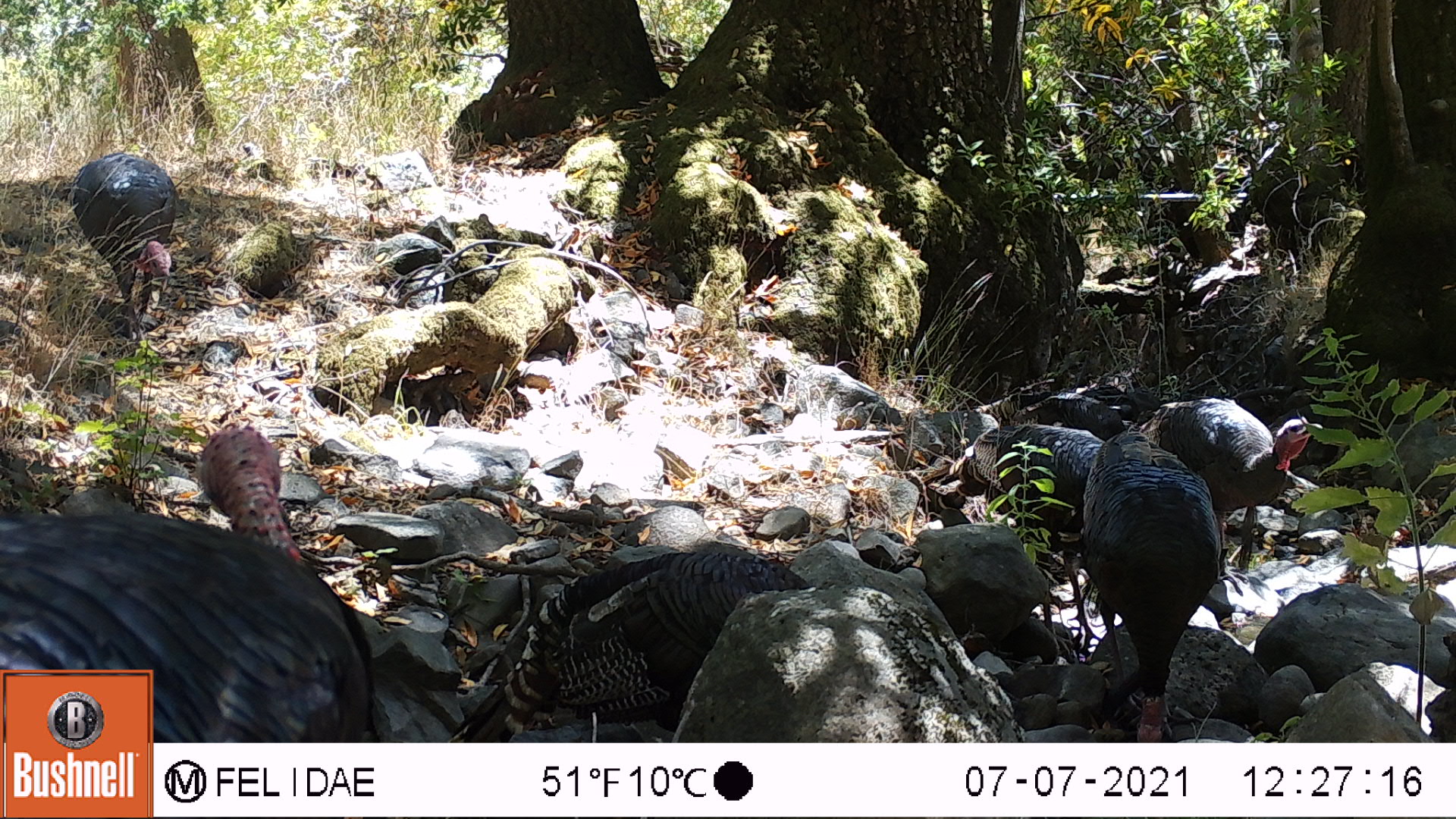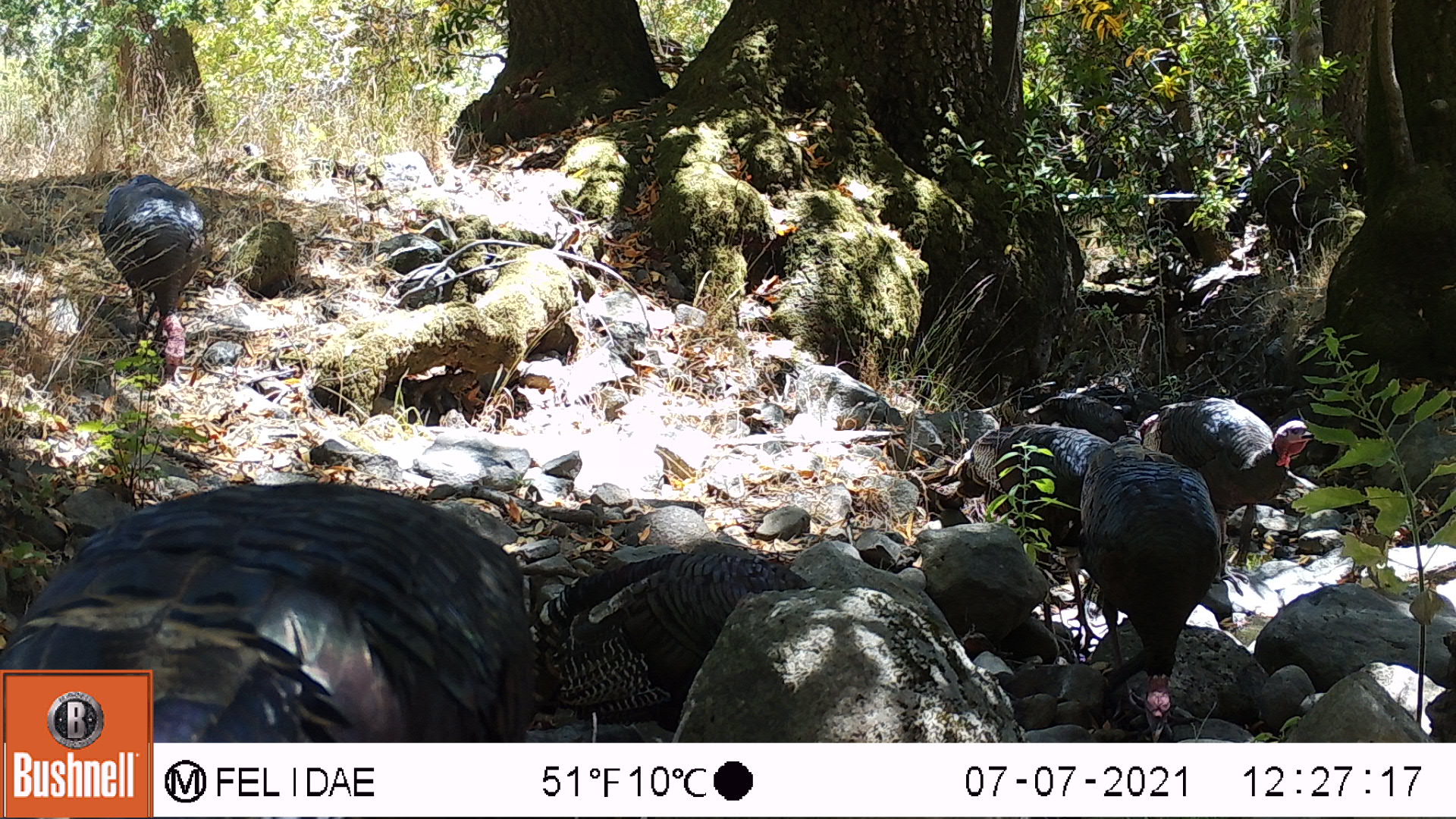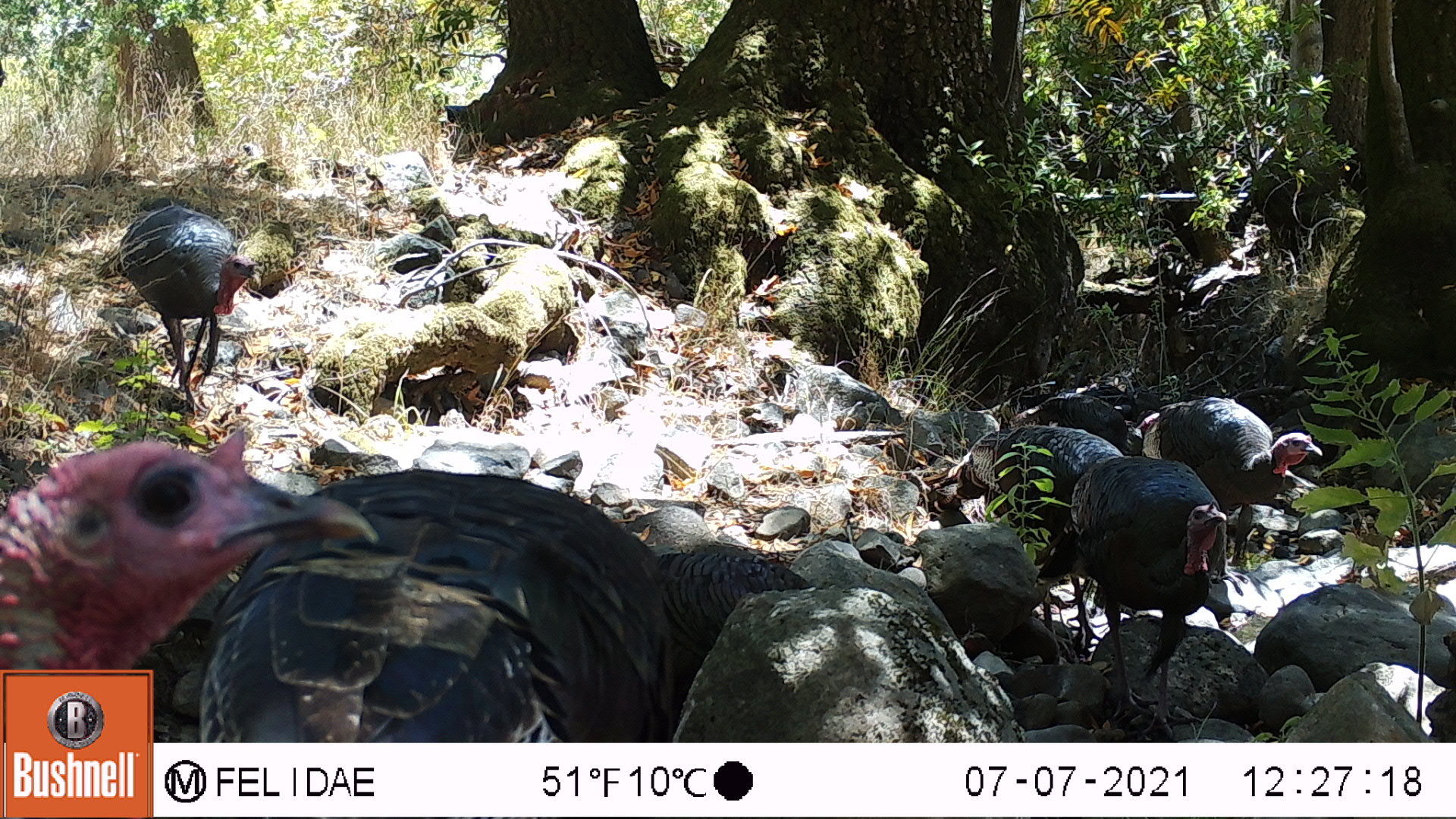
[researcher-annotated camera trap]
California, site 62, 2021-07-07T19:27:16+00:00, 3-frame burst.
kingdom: Animalia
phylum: Chordata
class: Aves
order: Galliformes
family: Phasianidae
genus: Meleagris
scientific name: Meleagris gallopavo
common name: turkey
Turkey (Meleagris gallopavo).